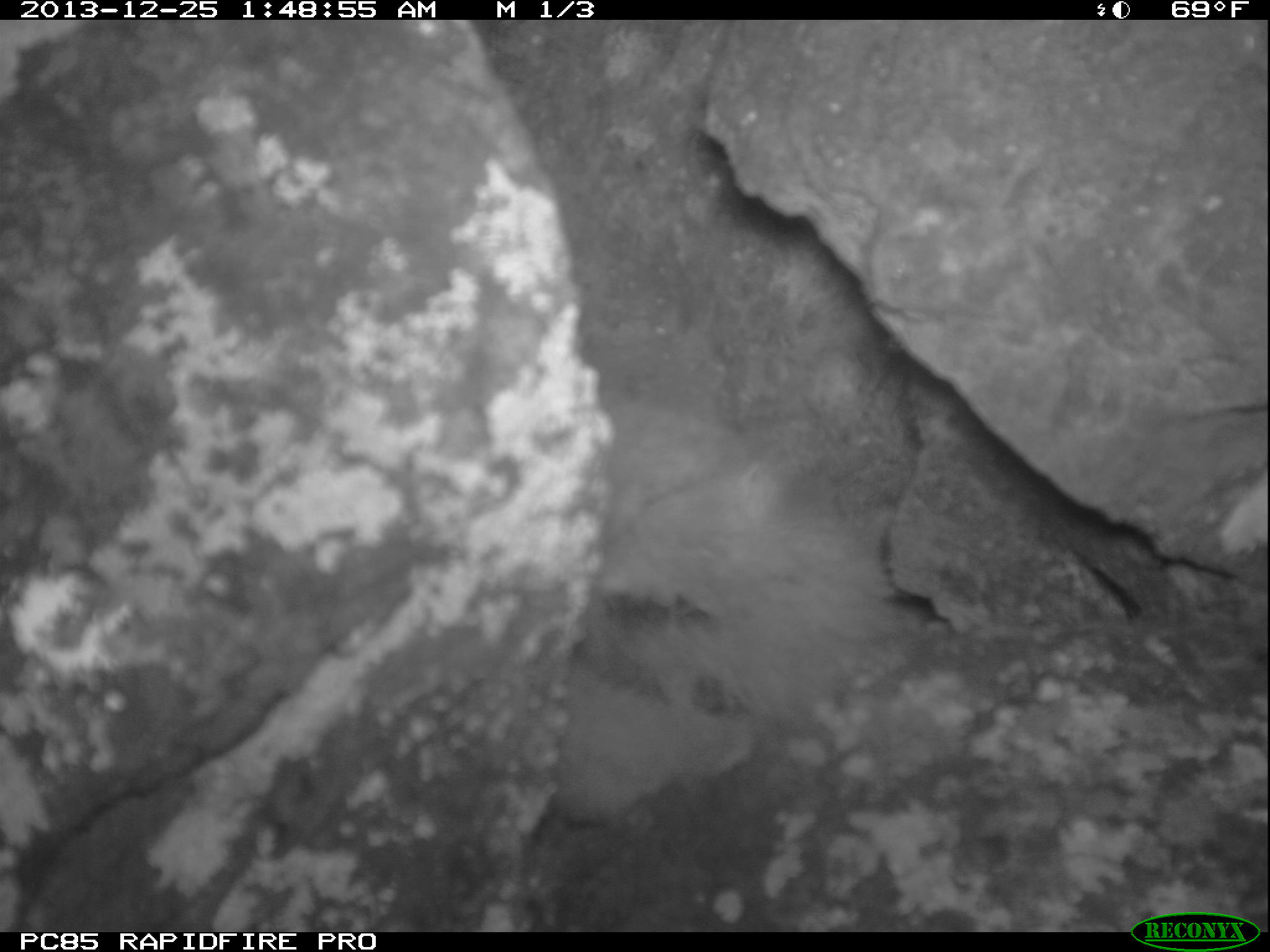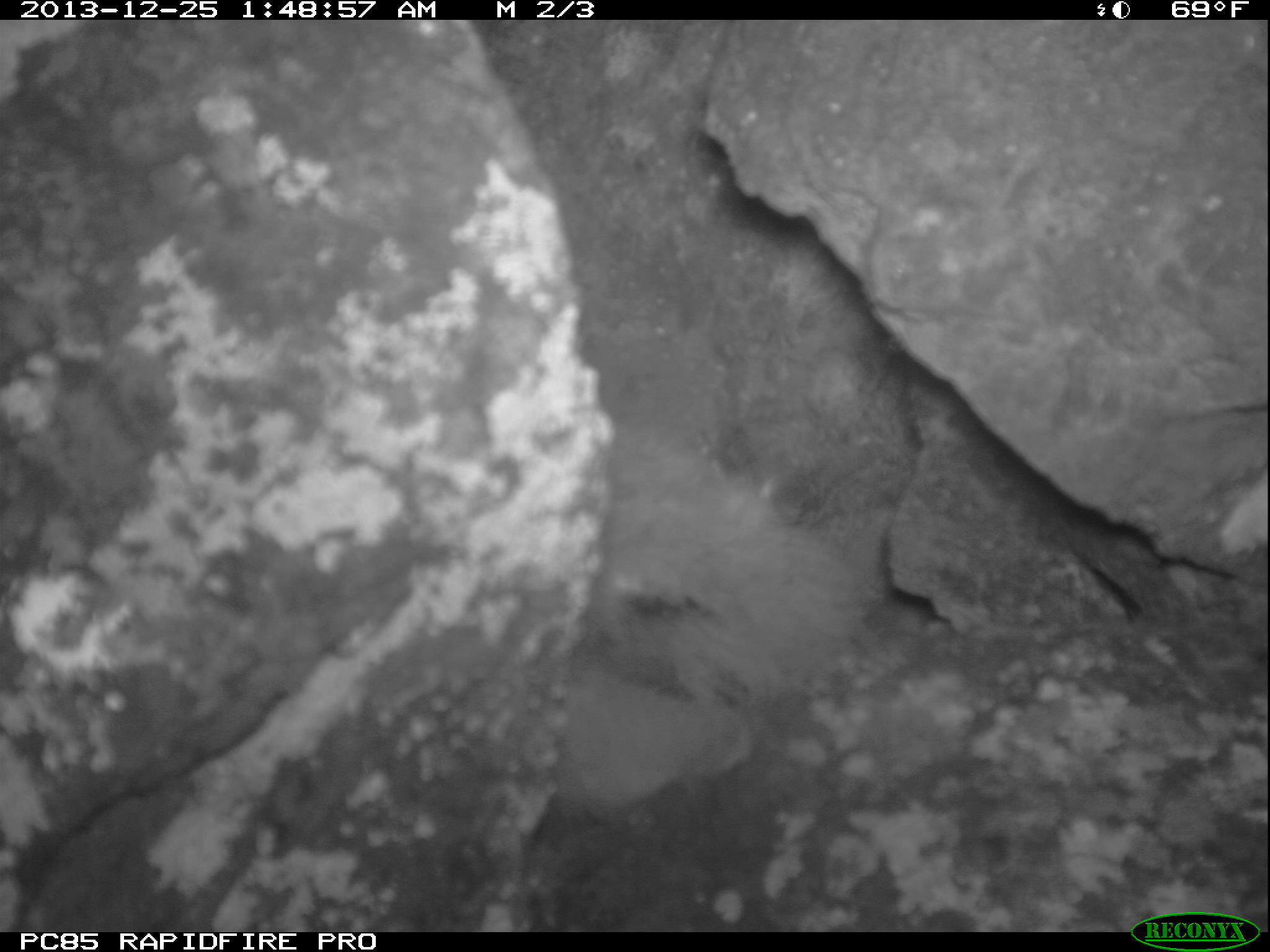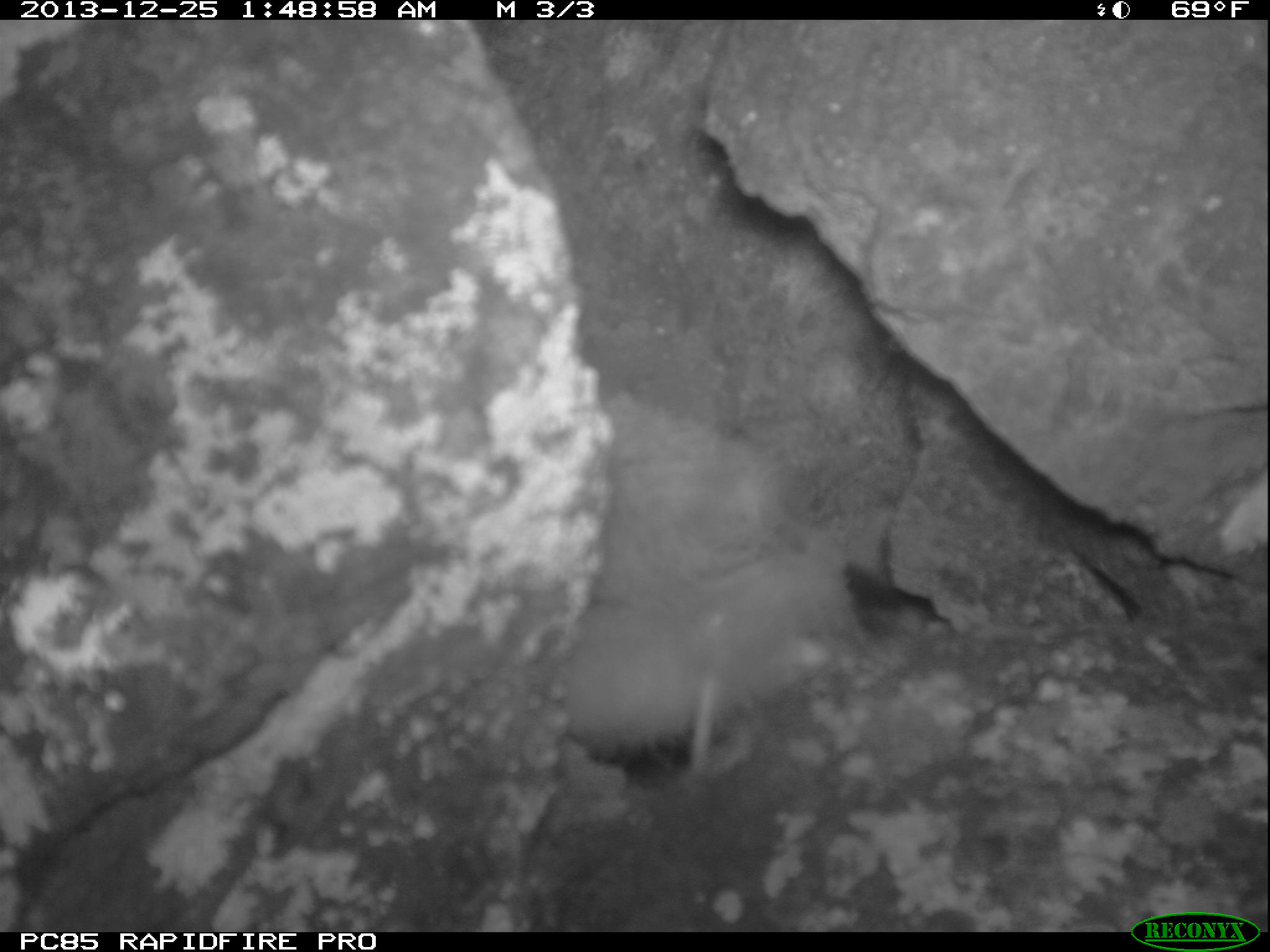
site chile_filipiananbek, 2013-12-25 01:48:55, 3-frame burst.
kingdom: Animalia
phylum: Chordata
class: Aves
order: Procellariiformes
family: Procellariidae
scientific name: Procellariidae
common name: petrel chick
Petrel chick (Procellariidae).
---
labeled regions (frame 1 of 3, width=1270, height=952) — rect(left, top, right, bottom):
petrel chick: rect(515, 362, 920, 828)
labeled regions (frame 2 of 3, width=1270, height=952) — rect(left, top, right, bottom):
petrel chick: rect(535, 342, 883, 819)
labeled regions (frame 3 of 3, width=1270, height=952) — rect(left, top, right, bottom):
petrel chick: rect(553, 379, 846, 799)